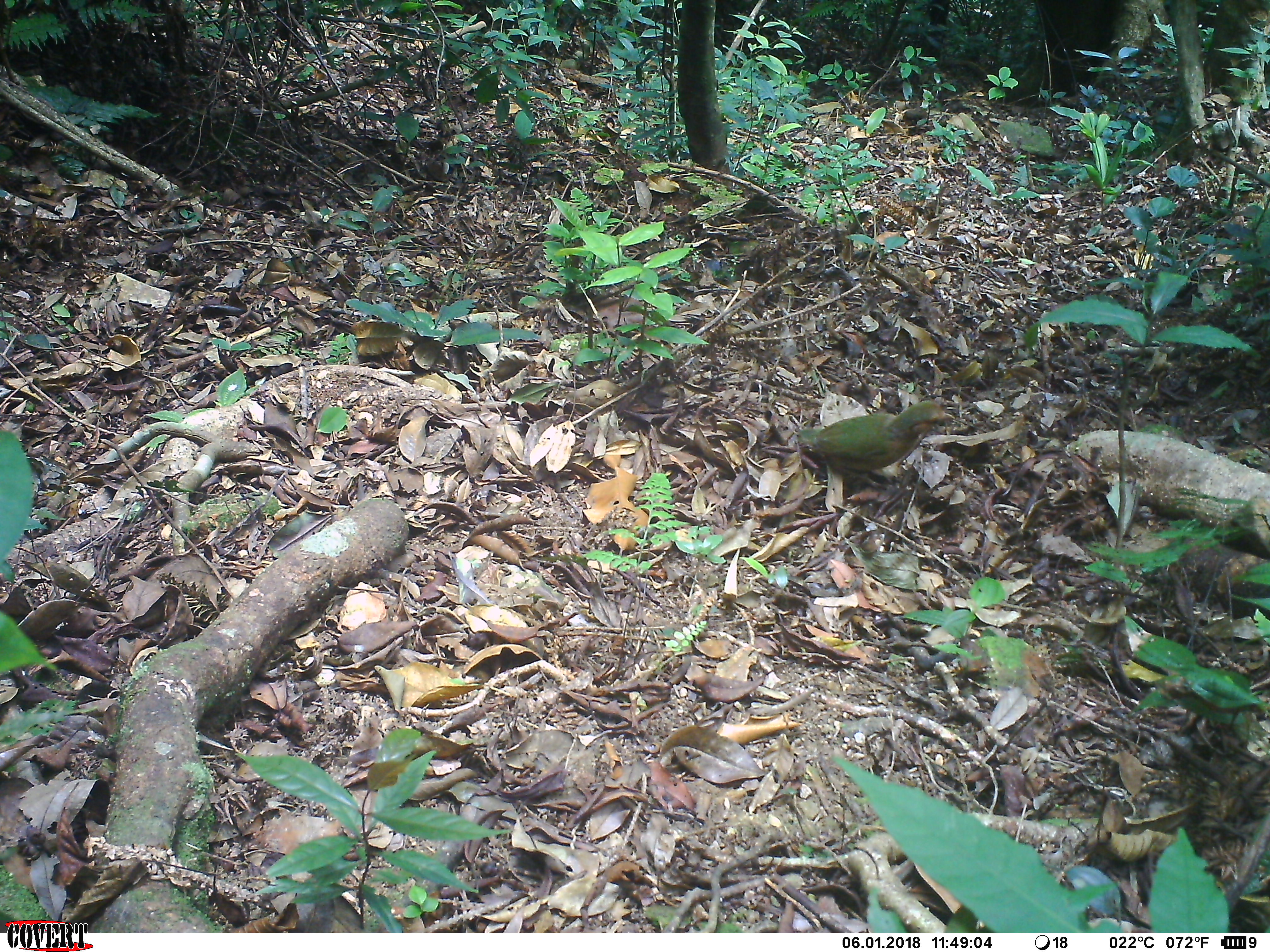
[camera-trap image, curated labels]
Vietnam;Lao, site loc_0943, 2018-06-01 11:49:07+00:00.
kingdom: Animalia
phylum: Chordata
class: Aves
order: Passeriformes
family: Pittidae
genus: Pitta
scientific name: Pitta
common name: typical pittas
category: unidentified pitta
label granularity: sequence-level